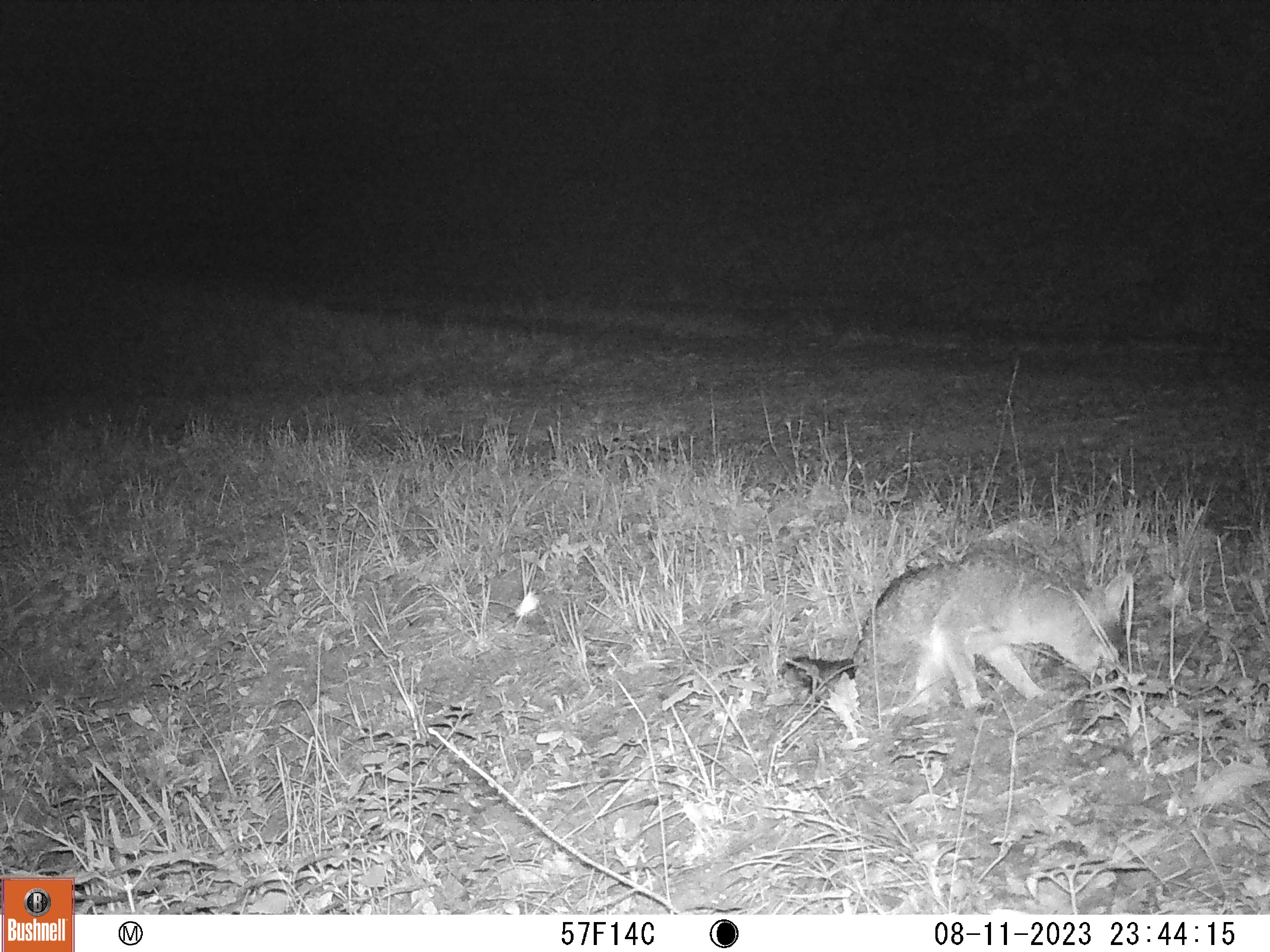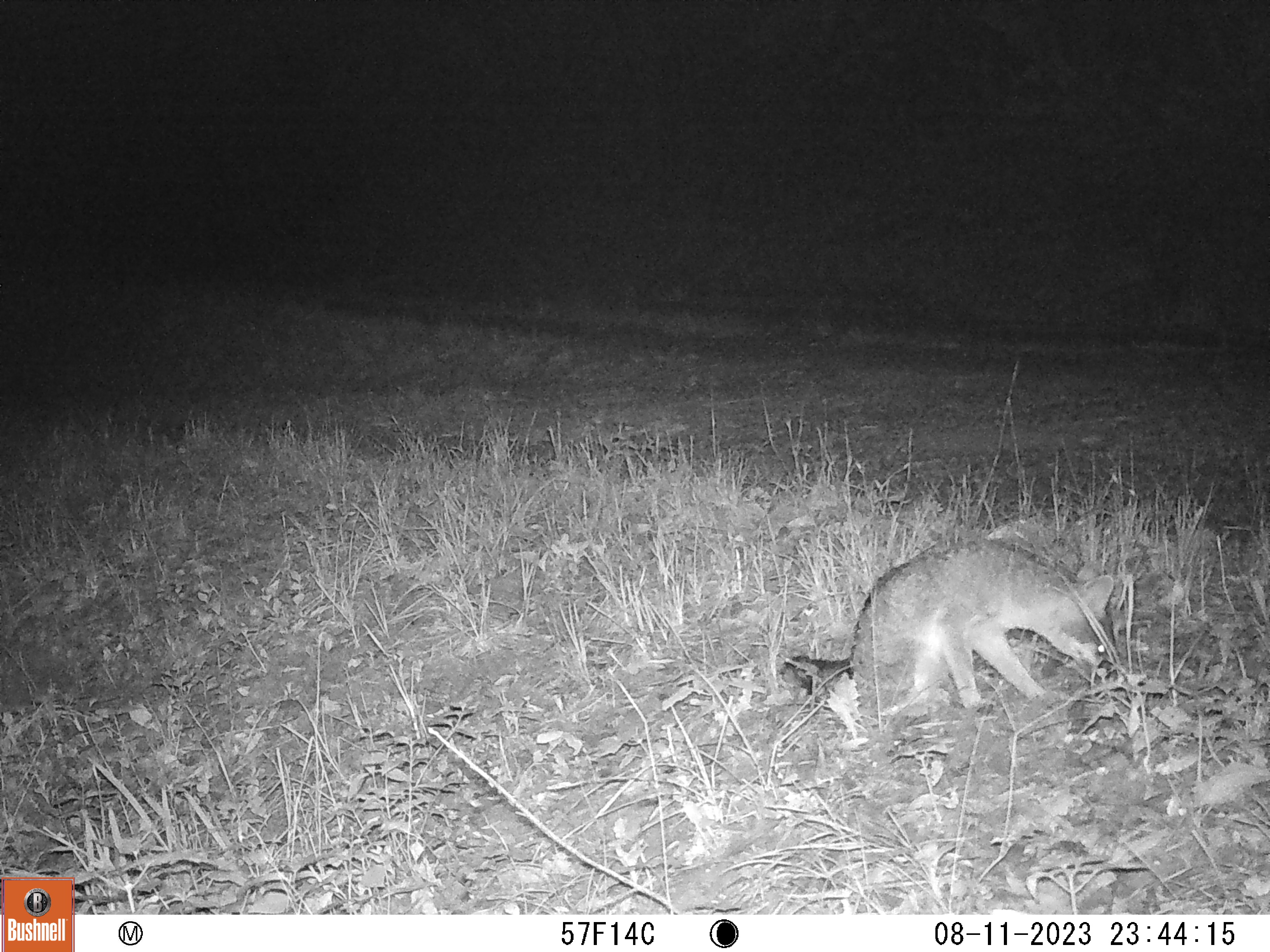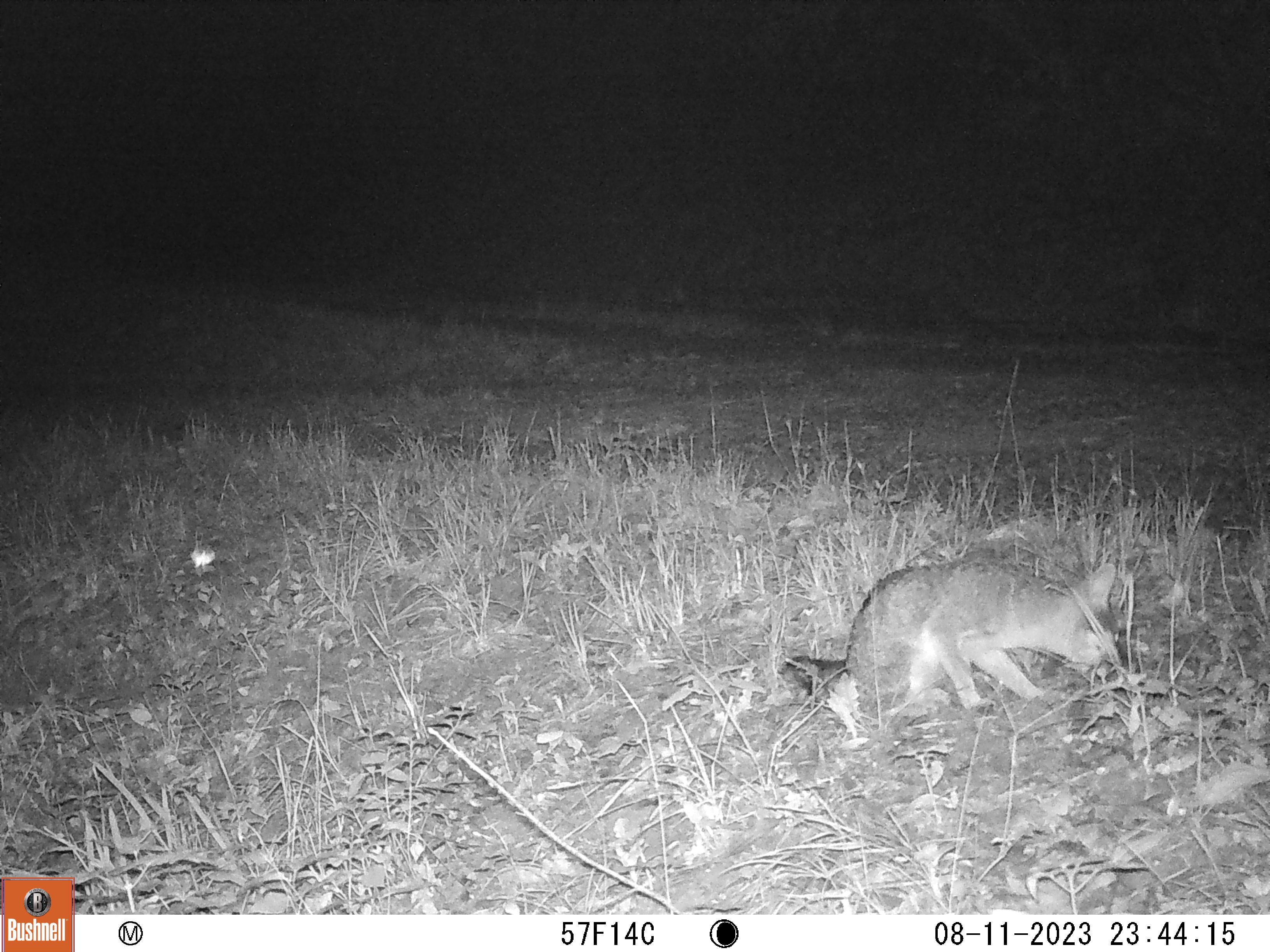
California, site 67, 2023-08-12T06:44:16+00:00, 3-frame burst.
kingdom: Animalia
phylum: Chordata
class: Mammalia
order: Carnivora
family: Canidae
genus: Urocyon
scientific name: Urocyon cinereoargenteus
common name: gray fox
Gray fox (Urocyon cinereoargenteus).